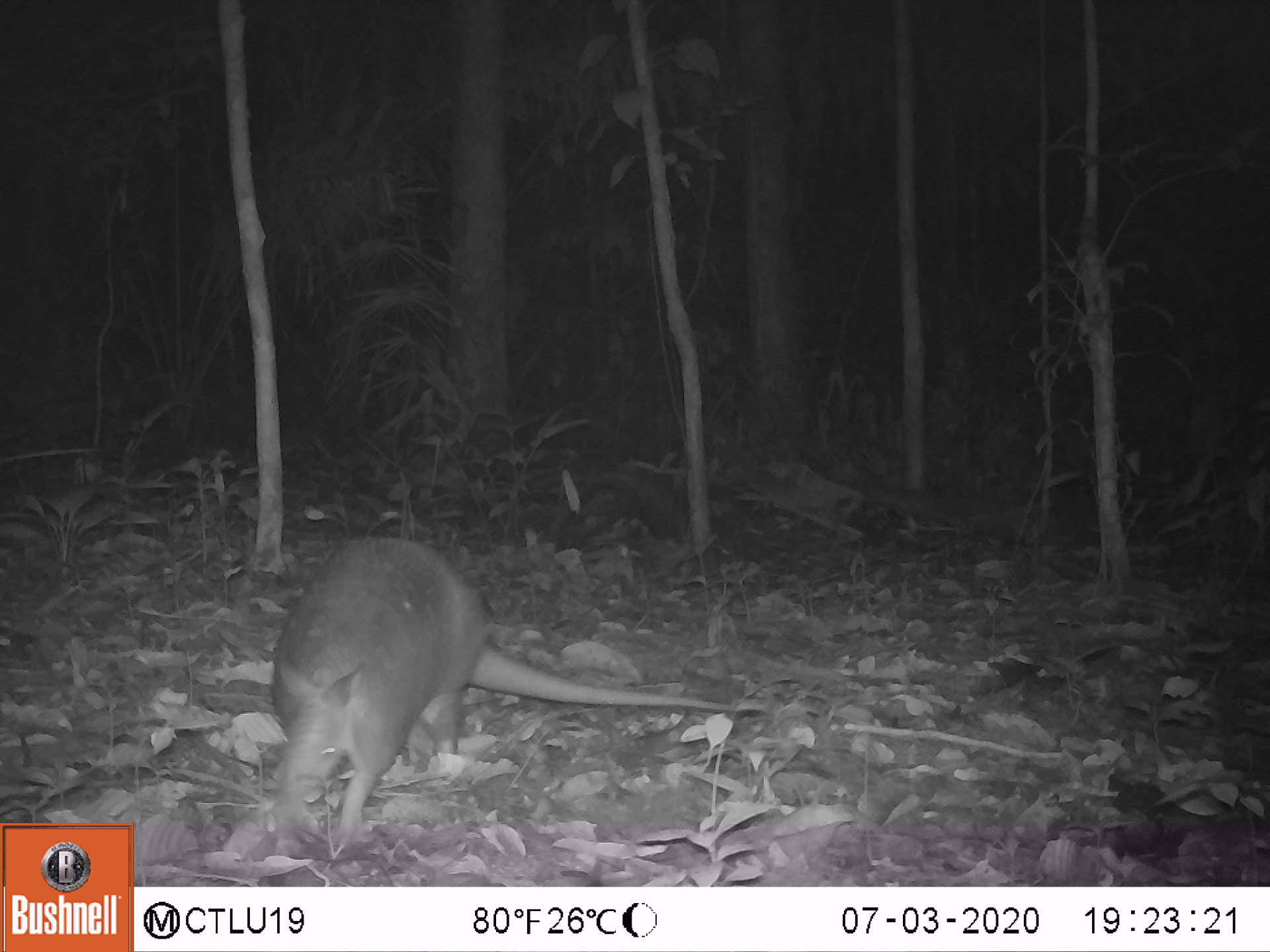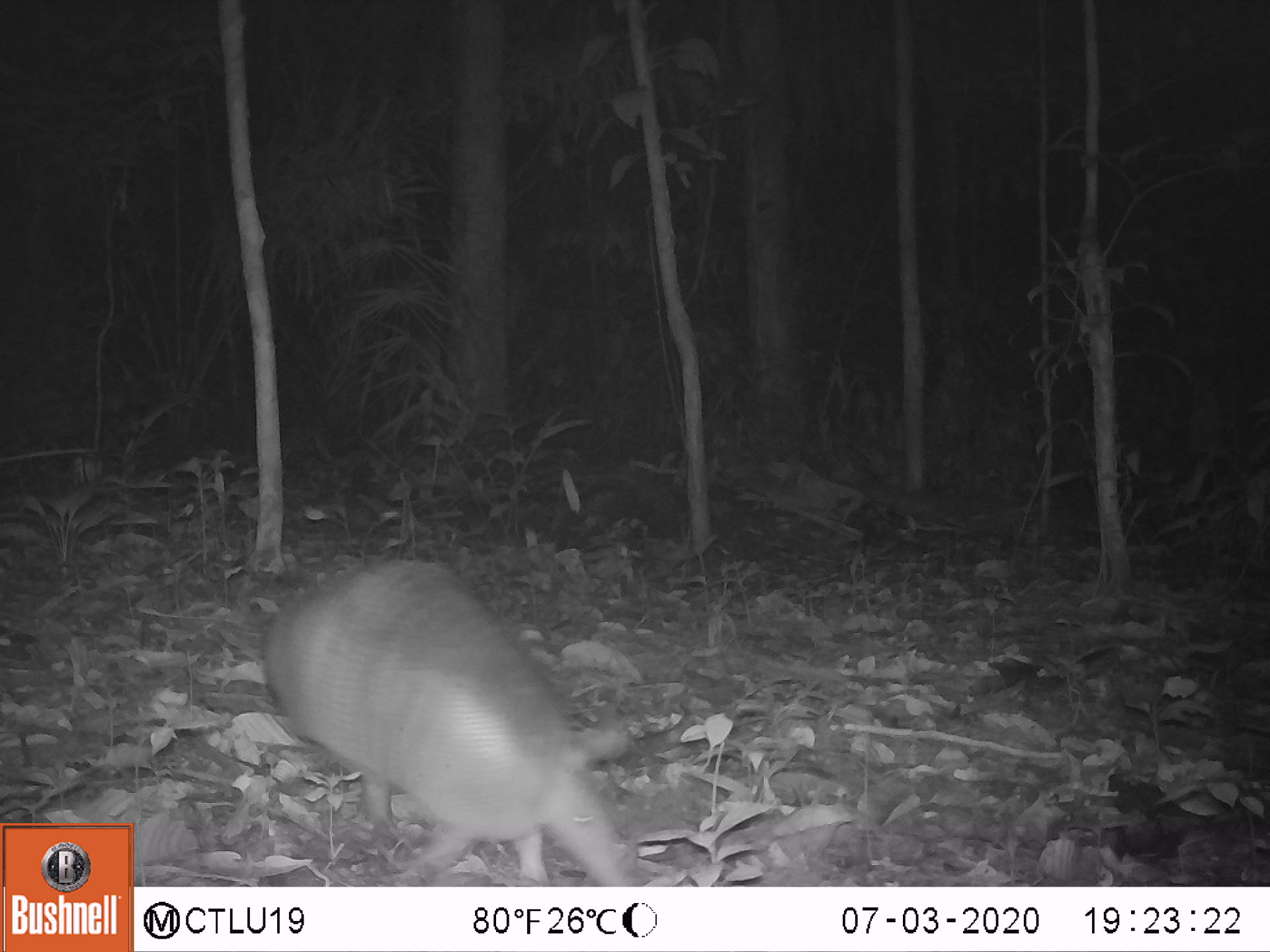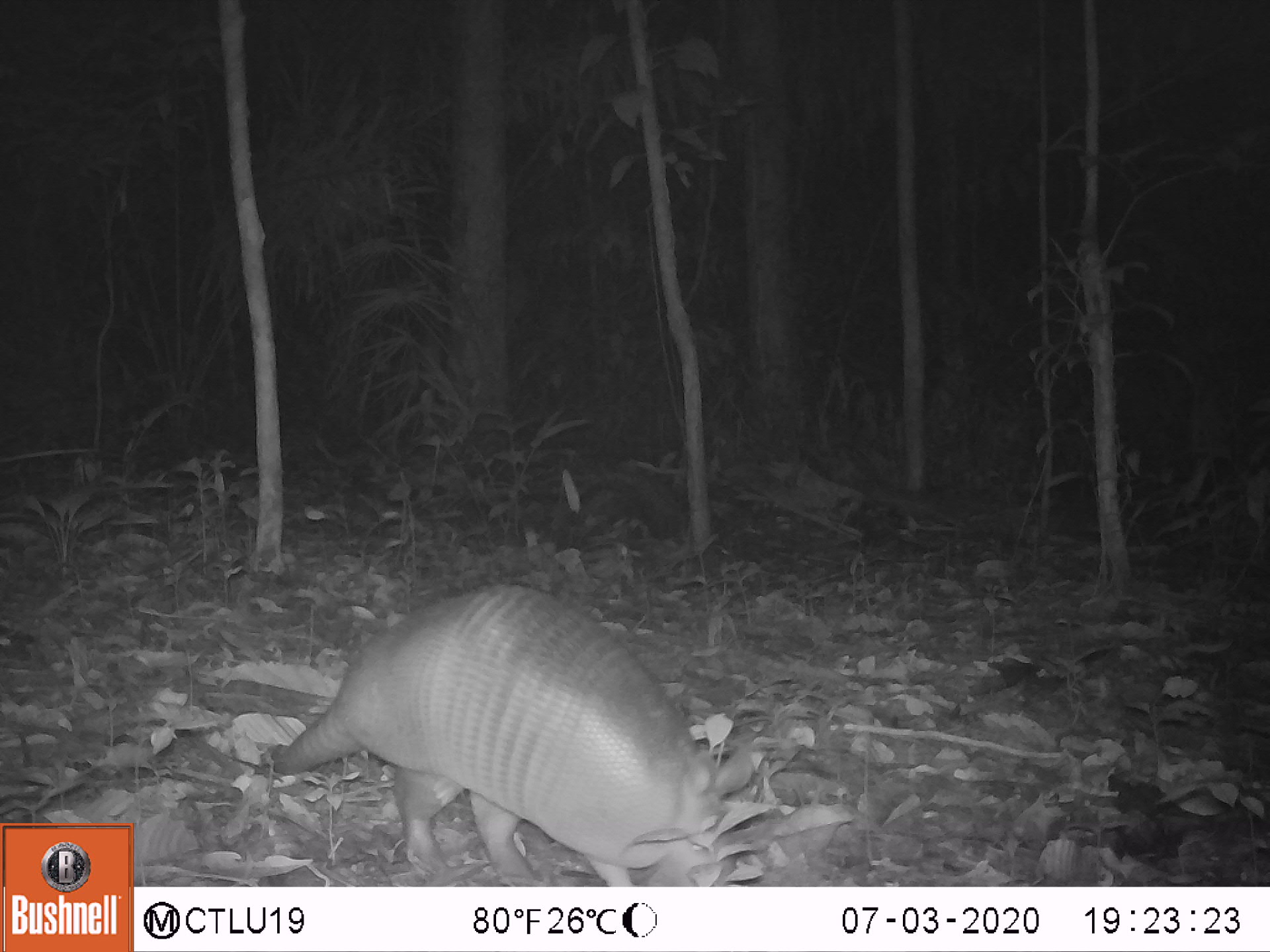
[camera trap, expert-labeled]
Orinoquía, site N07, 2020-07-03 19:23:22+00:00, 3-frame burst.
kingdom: Animalia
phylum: Chordata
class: Mammalia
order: Cingulata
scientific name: Cingulata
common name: armadillo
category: unknown armadillo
Unknown armadillo (armadillo) (Cingulata).